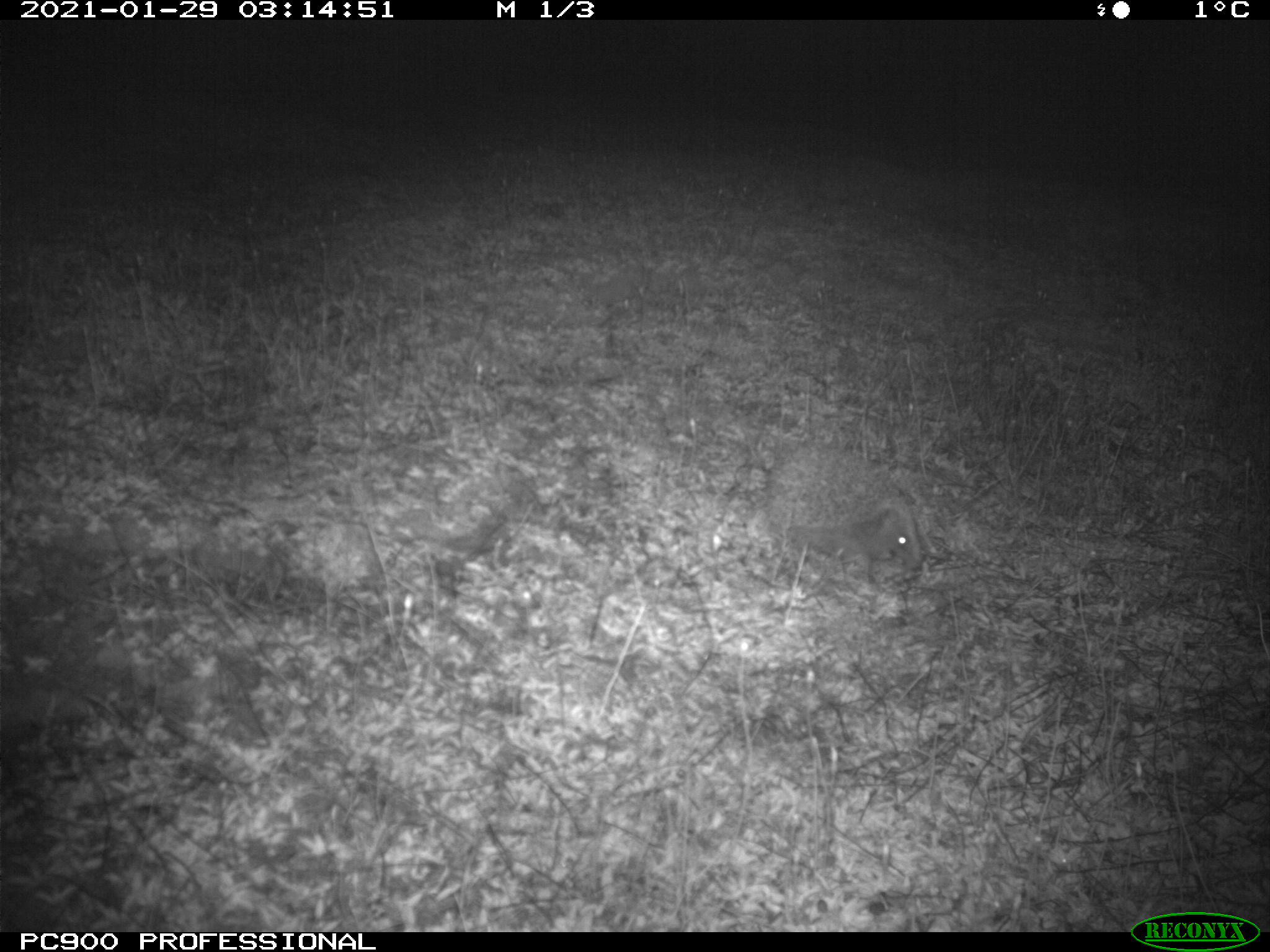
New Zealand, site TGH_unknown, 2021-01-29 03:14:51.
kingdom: Animalia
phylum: Chordata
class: Mammalia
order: Eulipotyphla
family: Erinaceidae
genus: Erinaceus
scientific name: Erinaceus europaeus europaeus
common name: european hedgehog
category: hedgehog